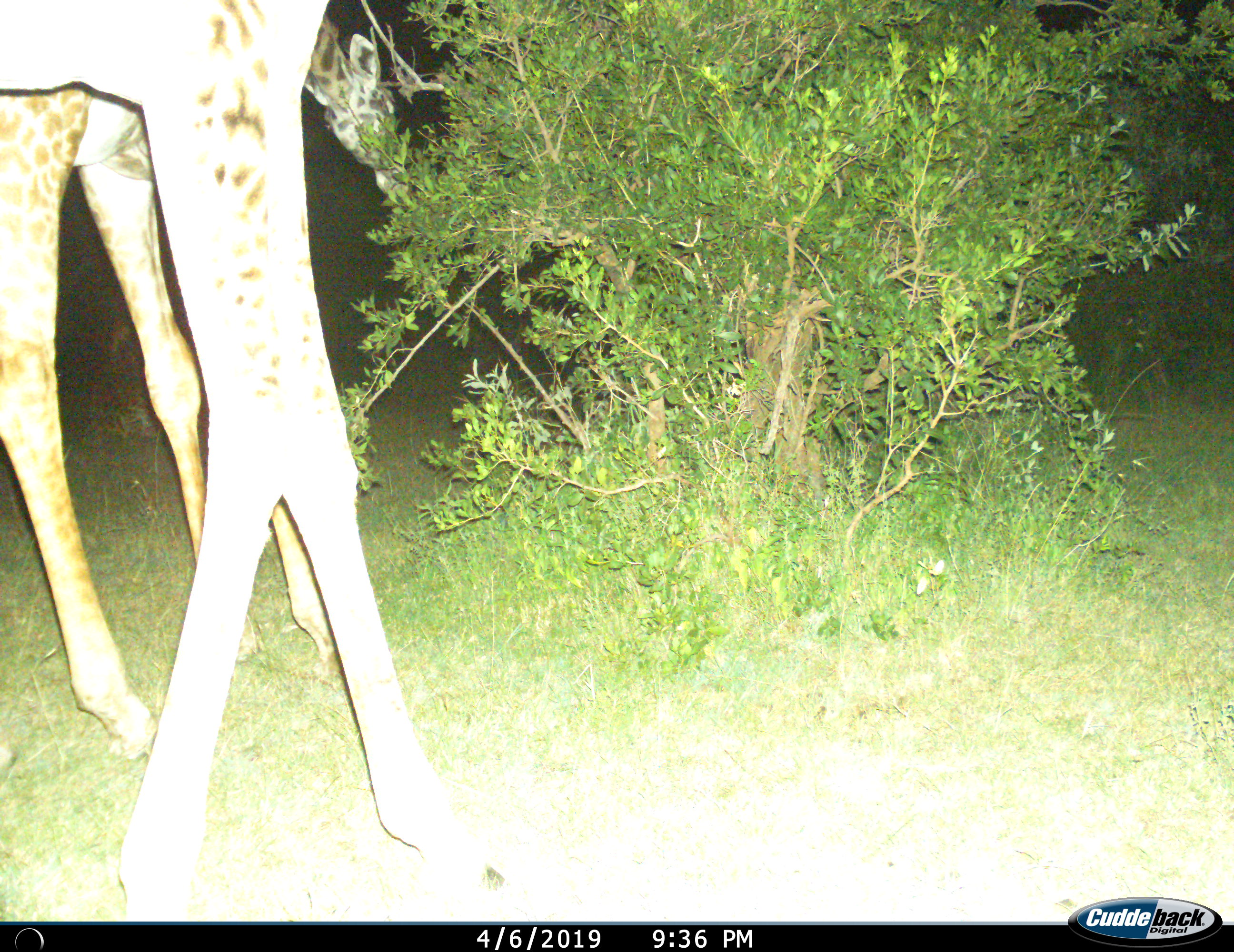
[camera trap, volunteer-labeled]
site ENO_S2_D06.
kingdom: Animalia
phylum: Chordata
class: Mammalia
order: Artiodactyla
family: Giraffidae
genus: Giraffa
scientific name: Giraffa camelopardalis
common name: giraffe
Giraffe (Giraffa camelopardalis), count 2. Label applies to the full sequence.